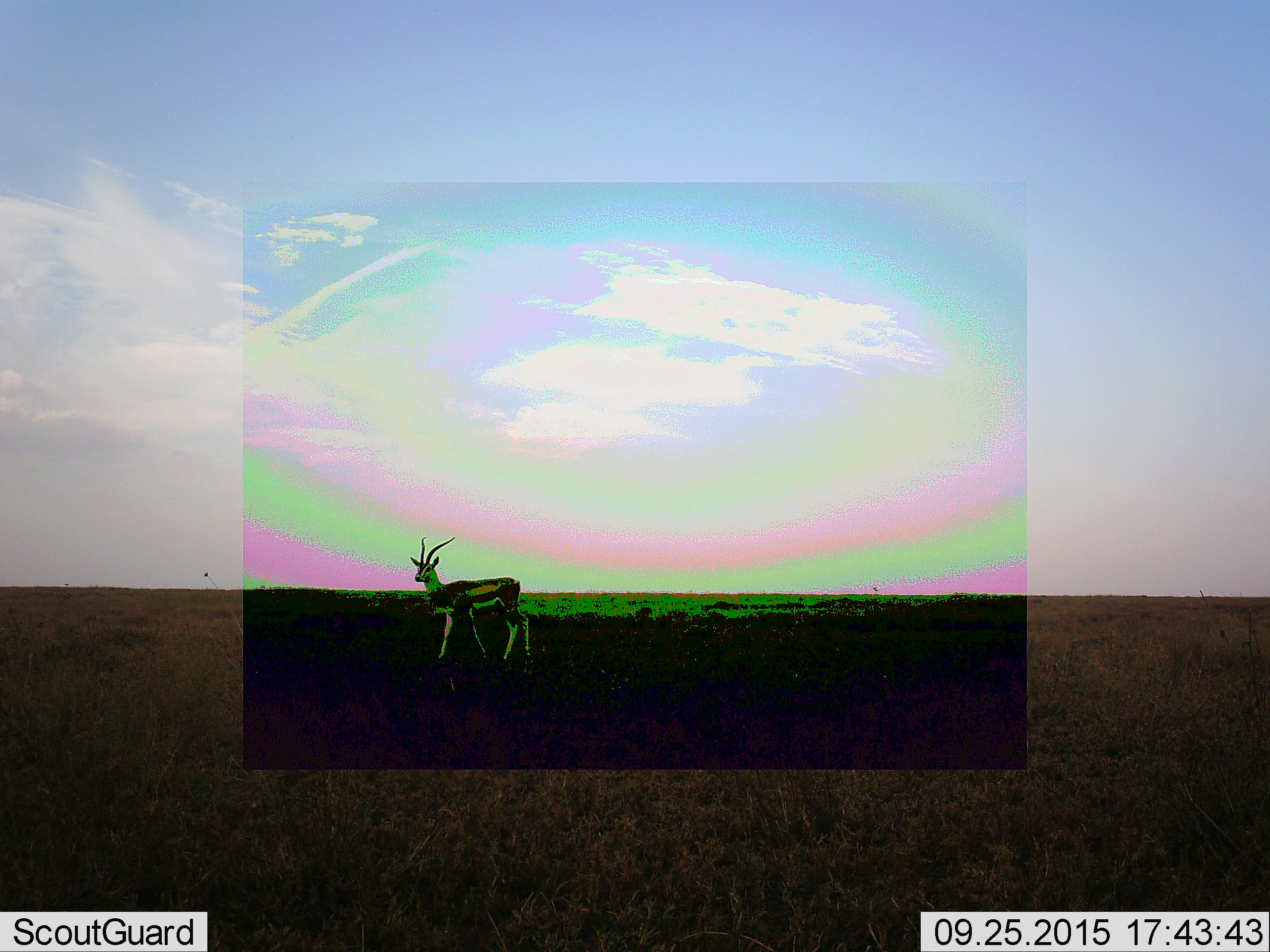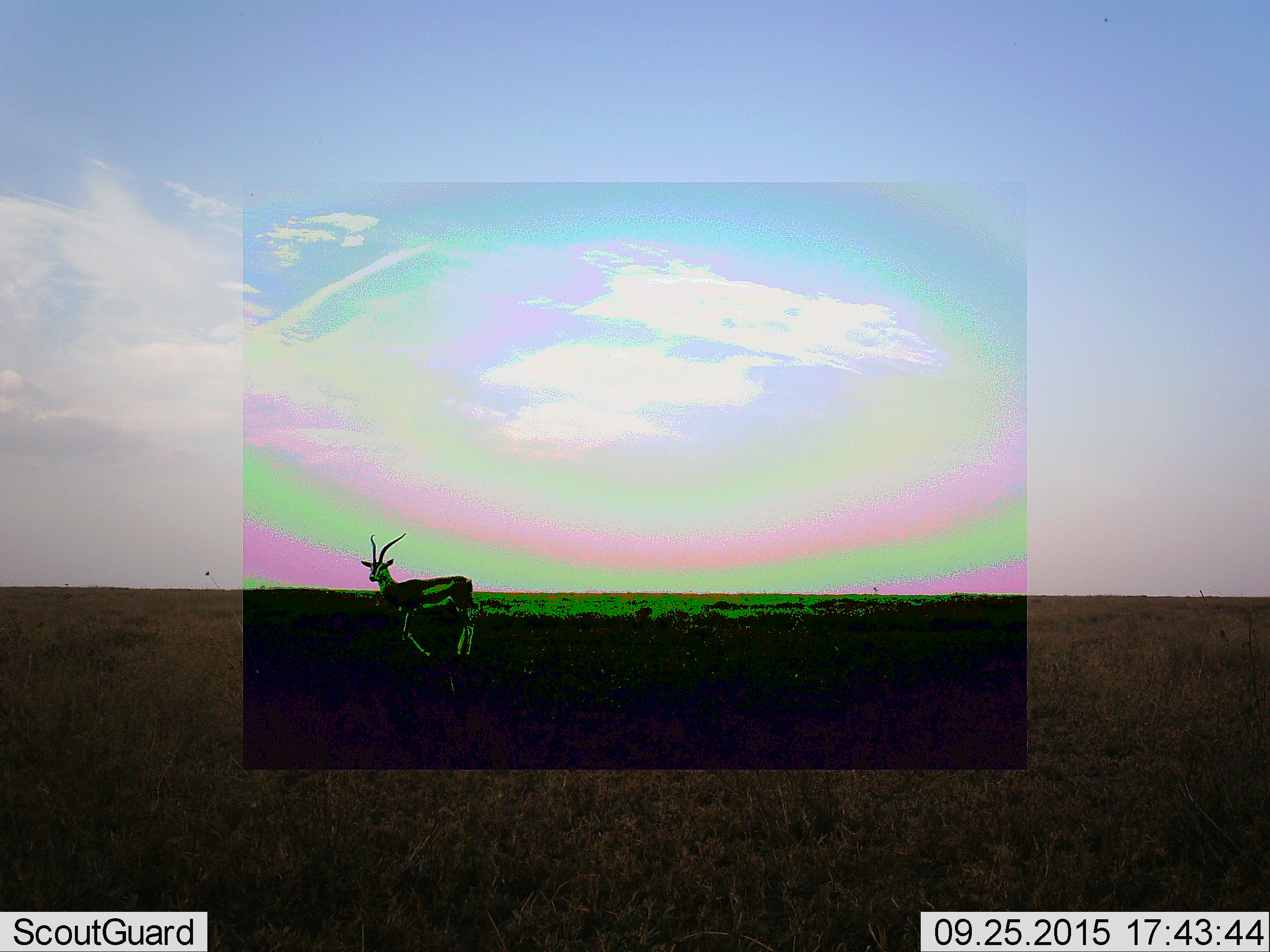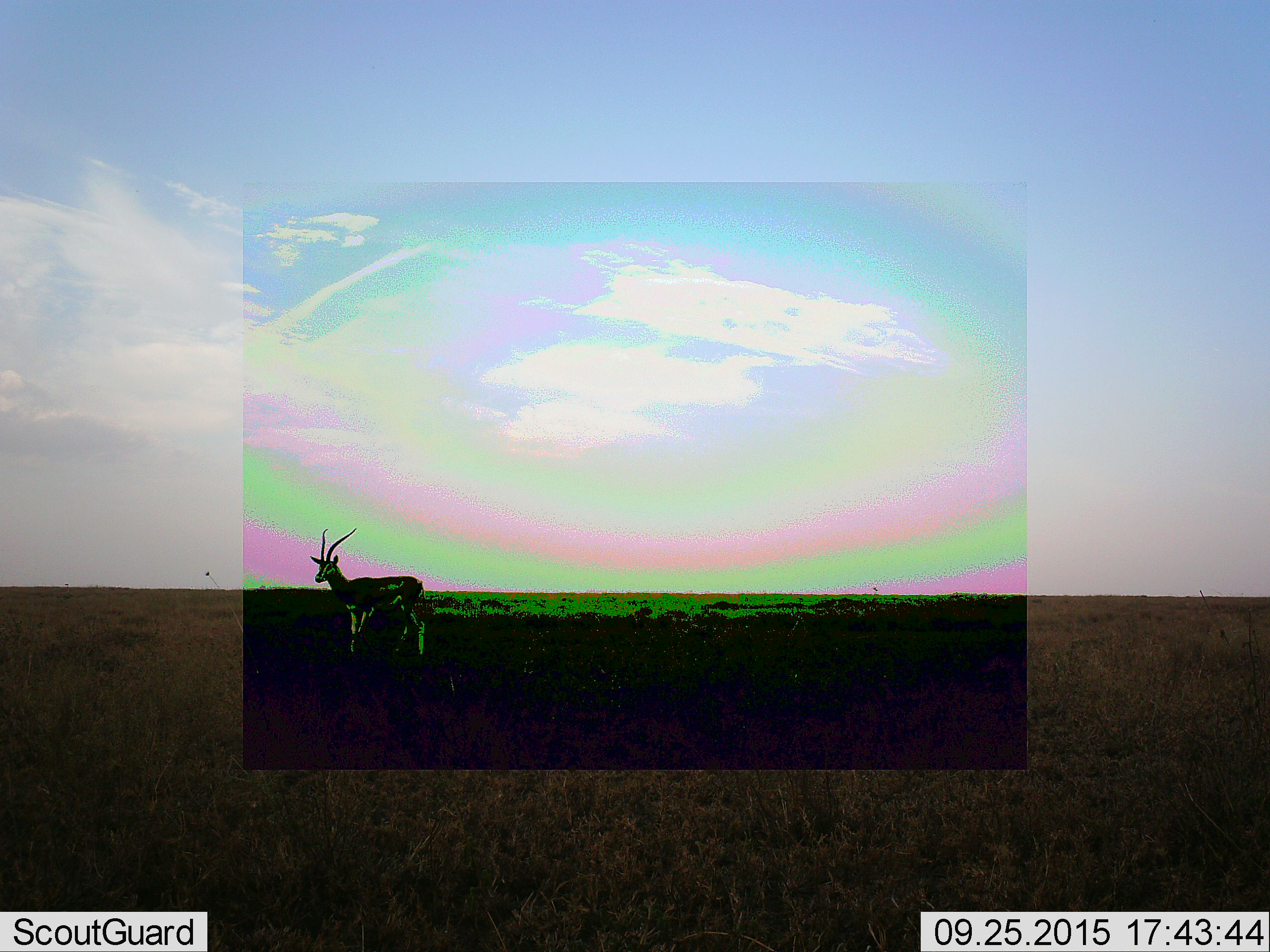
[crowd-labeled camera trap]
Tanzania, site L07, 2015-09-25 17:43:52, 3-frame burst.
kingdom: Animalia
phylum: Chordata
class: Mammalia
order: Artiodactyla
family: Bovidae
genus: Eudorcas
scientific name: Eudorcas thomsonii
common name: thomson's gazelle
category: gazellethomsons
Gazellethomsons (thomson's gazelle) (Eudorcas thomsonii), count 1. Behavior (volunteer vote fractions): standing 29%, resting 0%, moving 71%, interacting 0%. Young present (vote fraction): 0%. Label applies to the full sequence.